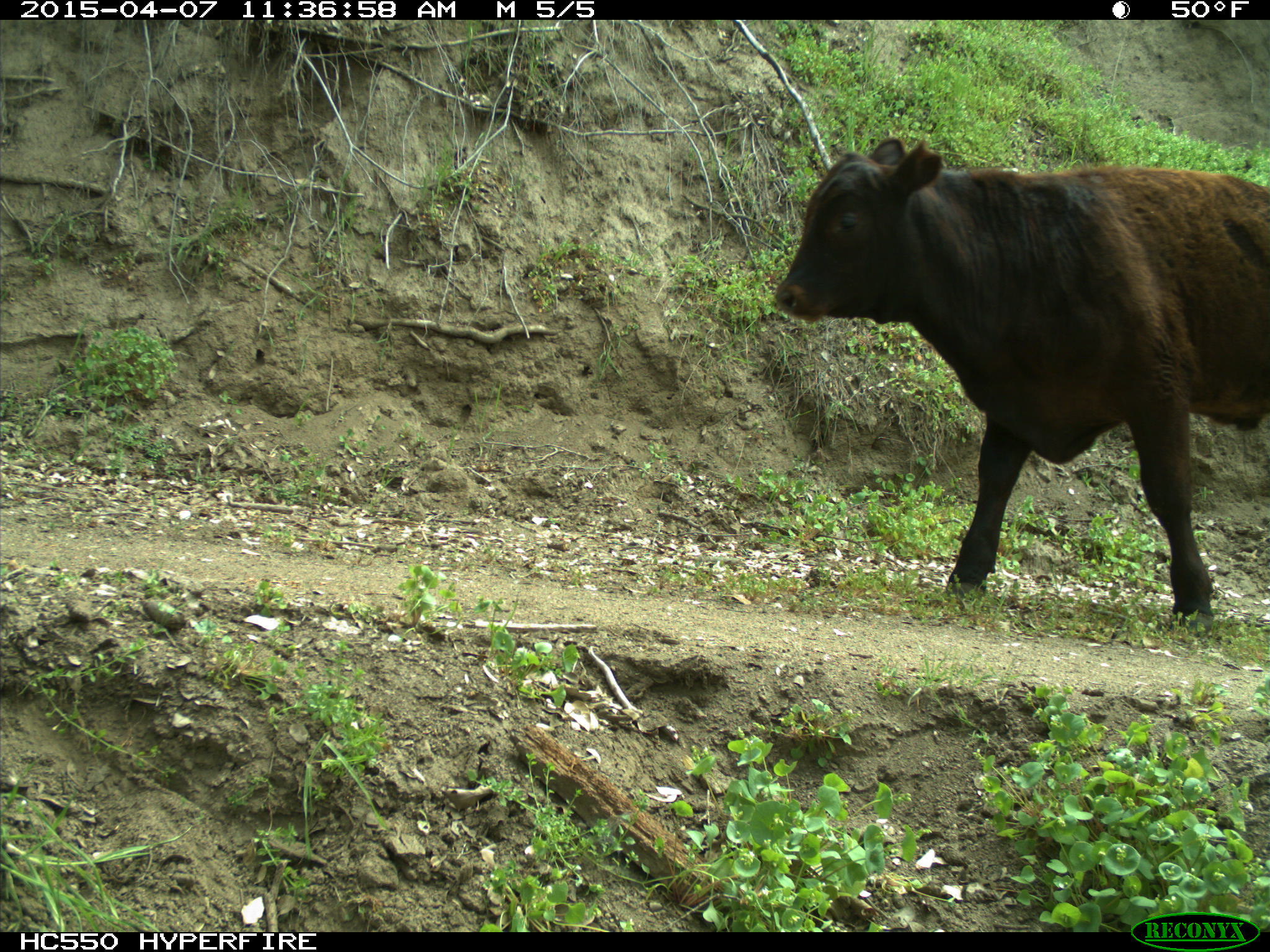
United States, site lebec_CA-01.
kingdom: Animalia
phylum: Chordata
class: Mammalia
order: Artiodactyla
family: Bovidae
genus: Bos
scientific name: Bos taurus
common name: domestic cow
Bos taurus (domestic cow).